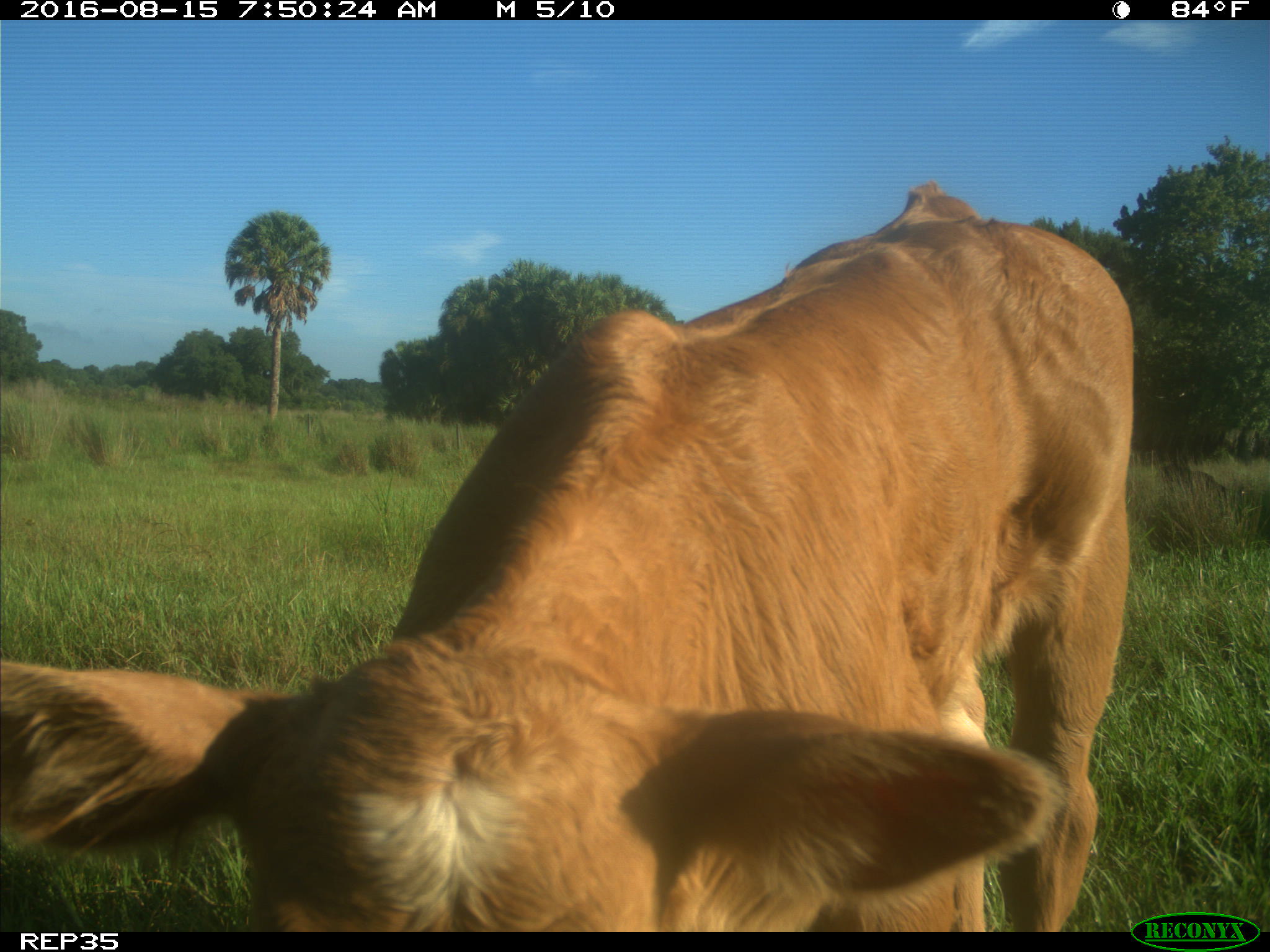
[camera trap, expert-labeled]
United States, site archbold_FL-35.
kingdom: Animalia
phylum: Chordata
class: Mammalia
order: Artiodactyla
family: Bovidae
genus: Bos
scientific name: Bos taurus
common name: domestic cow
Bos taurus (domestic cow).